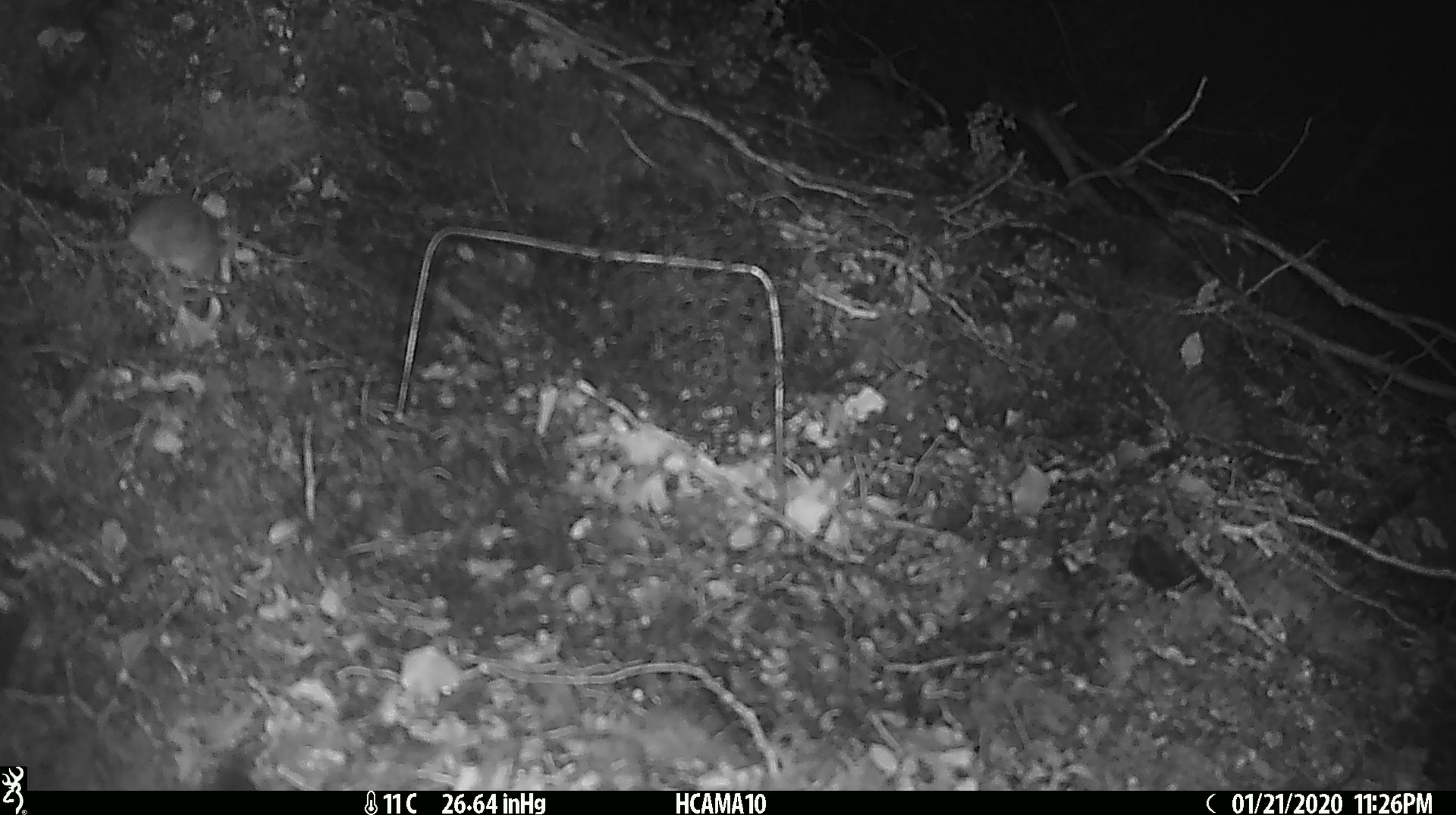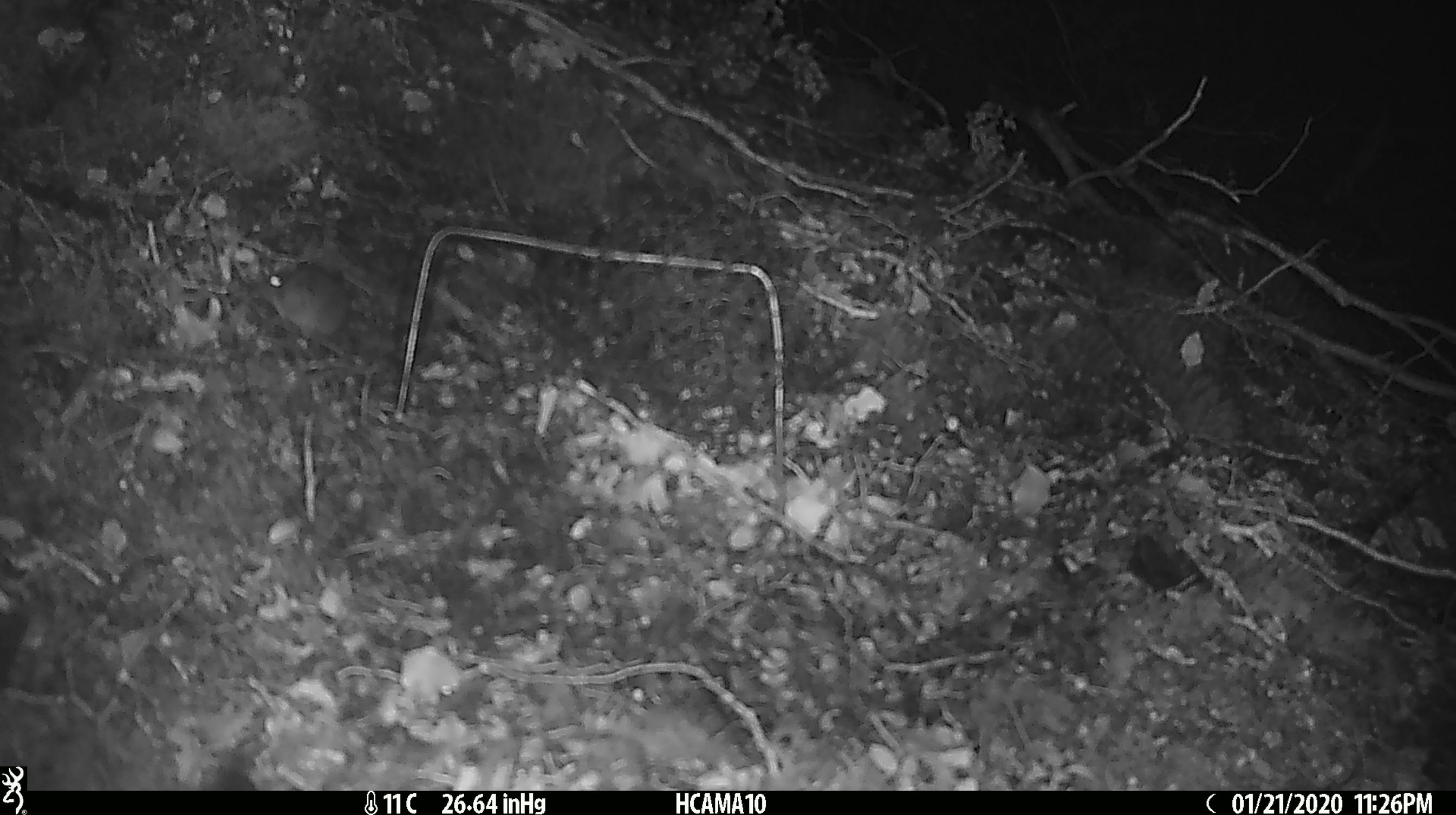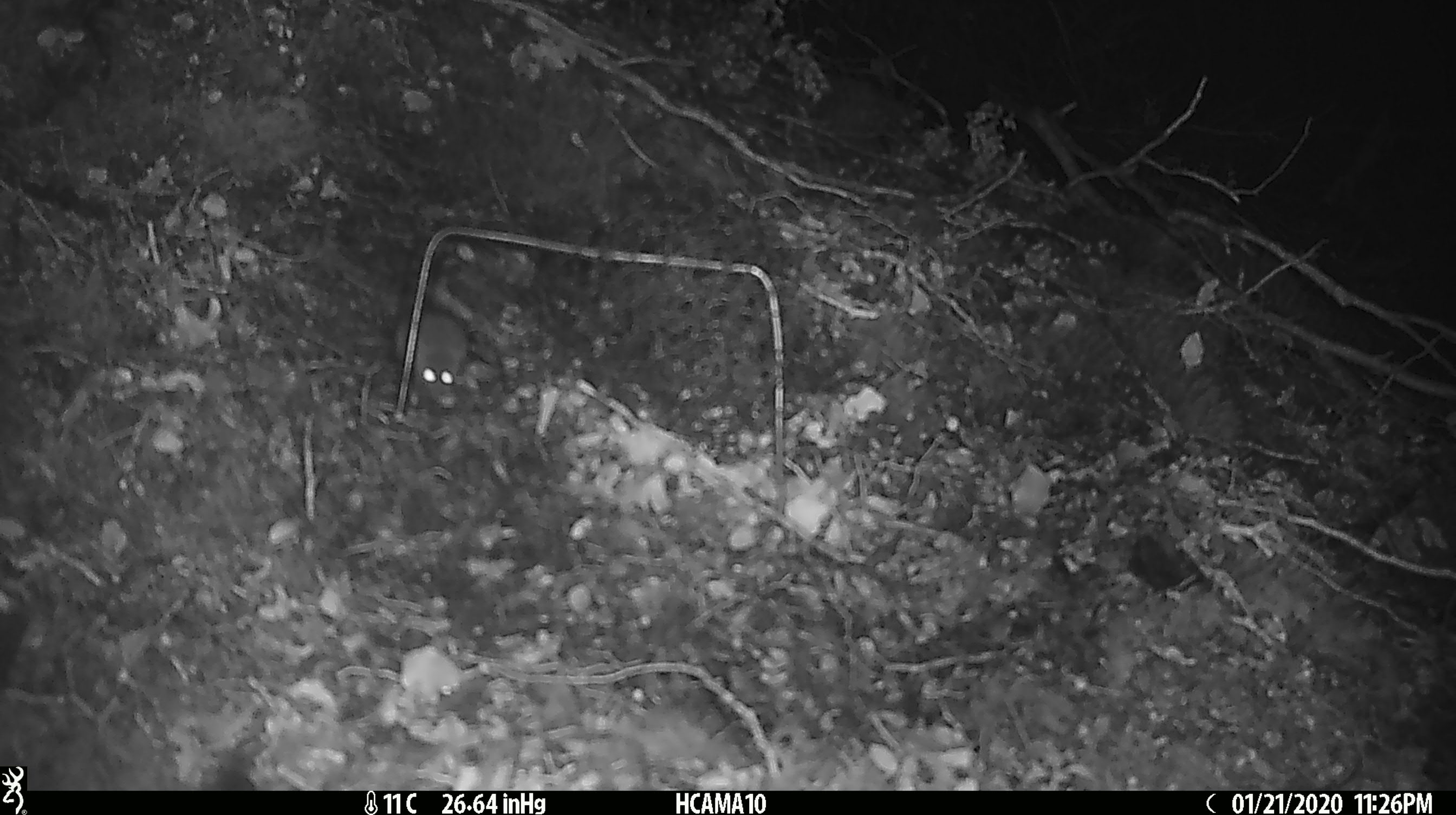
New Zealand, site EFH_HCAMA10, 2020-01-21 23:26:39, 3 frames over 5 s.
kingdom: Animalia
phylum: Chordata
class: Mammalia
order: Rodentia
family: Muridae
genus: Mus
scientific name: Mus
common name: mouse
Mouse (Mus).